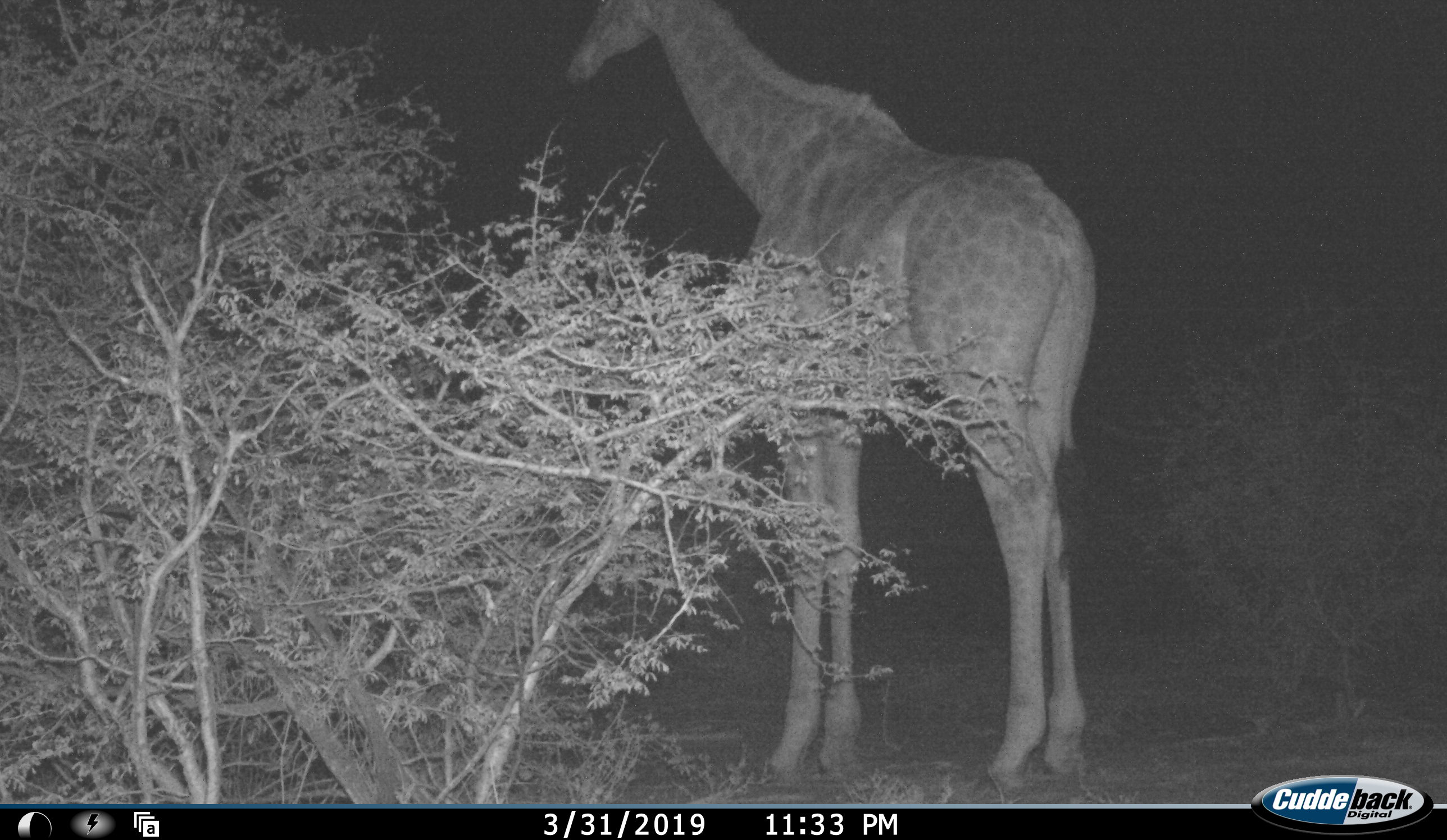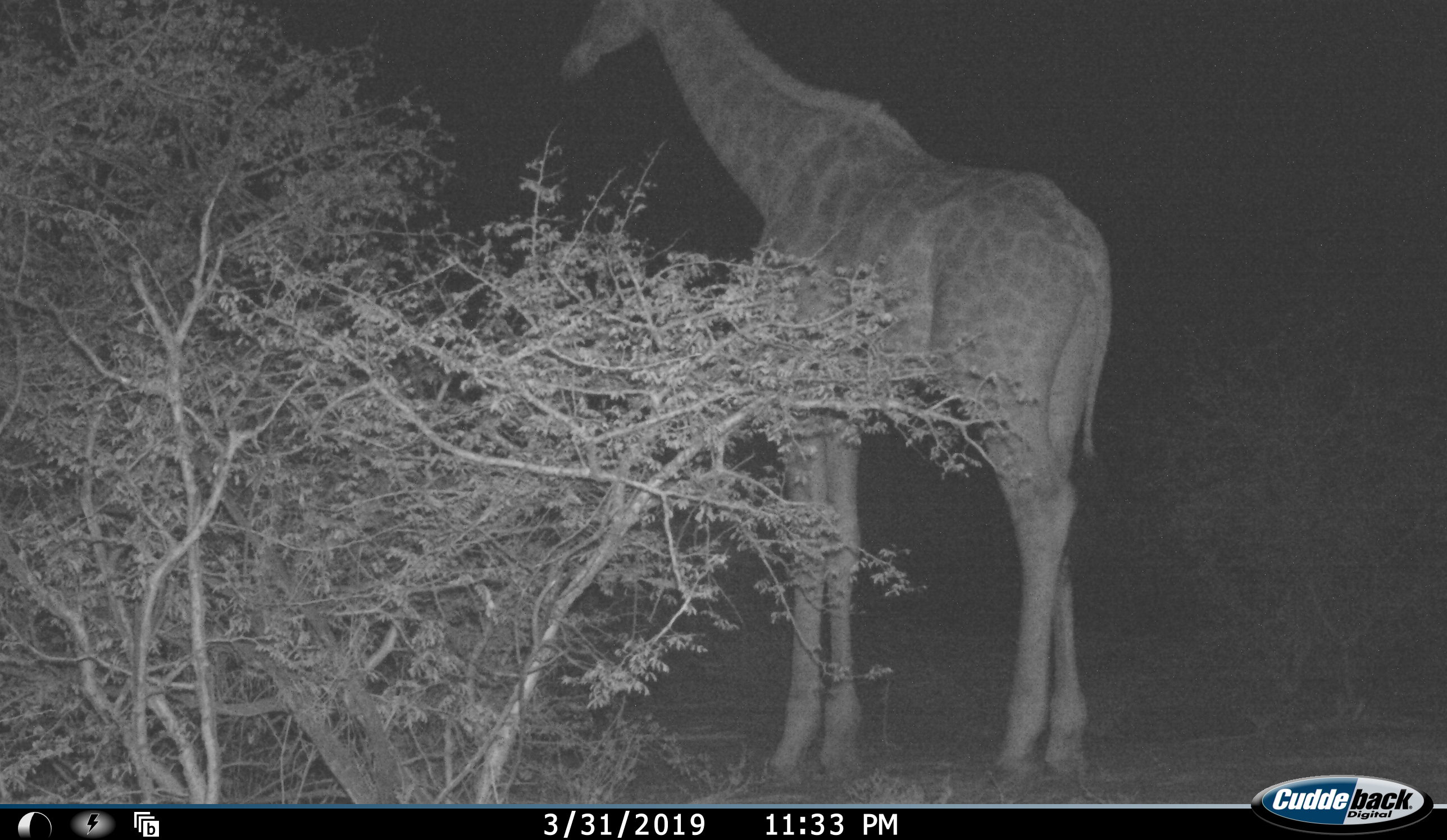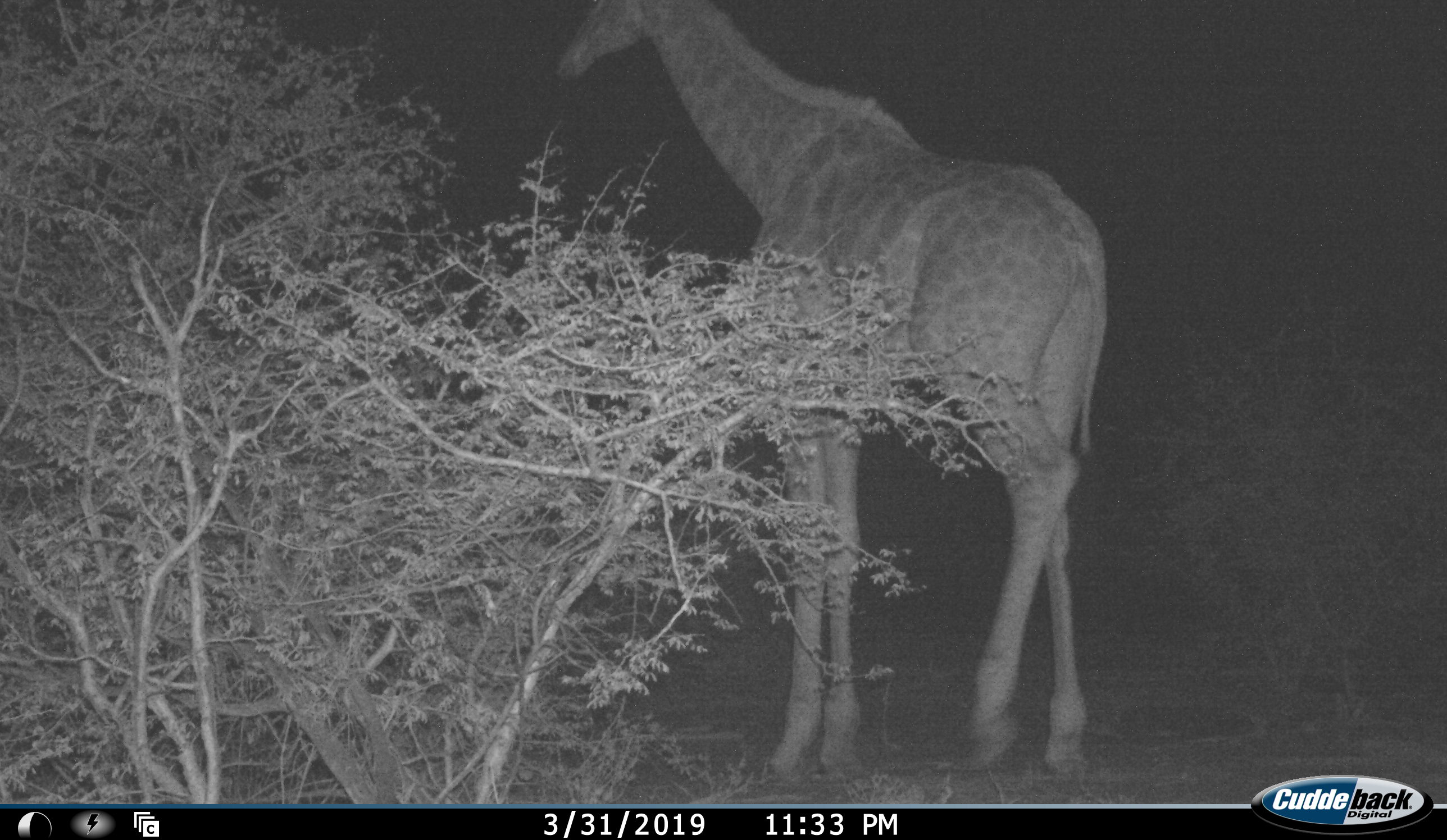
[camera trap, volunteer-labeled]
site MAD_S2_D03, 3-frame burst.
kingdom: Animalia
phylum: Chordata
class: Mammalia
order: Artiodactyla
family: Giraffidae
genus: Giraffa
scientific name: Giraffa camelopardalis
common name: giraffe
Giraffe (Giraffa camelopardalis), count 1. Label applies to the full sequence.